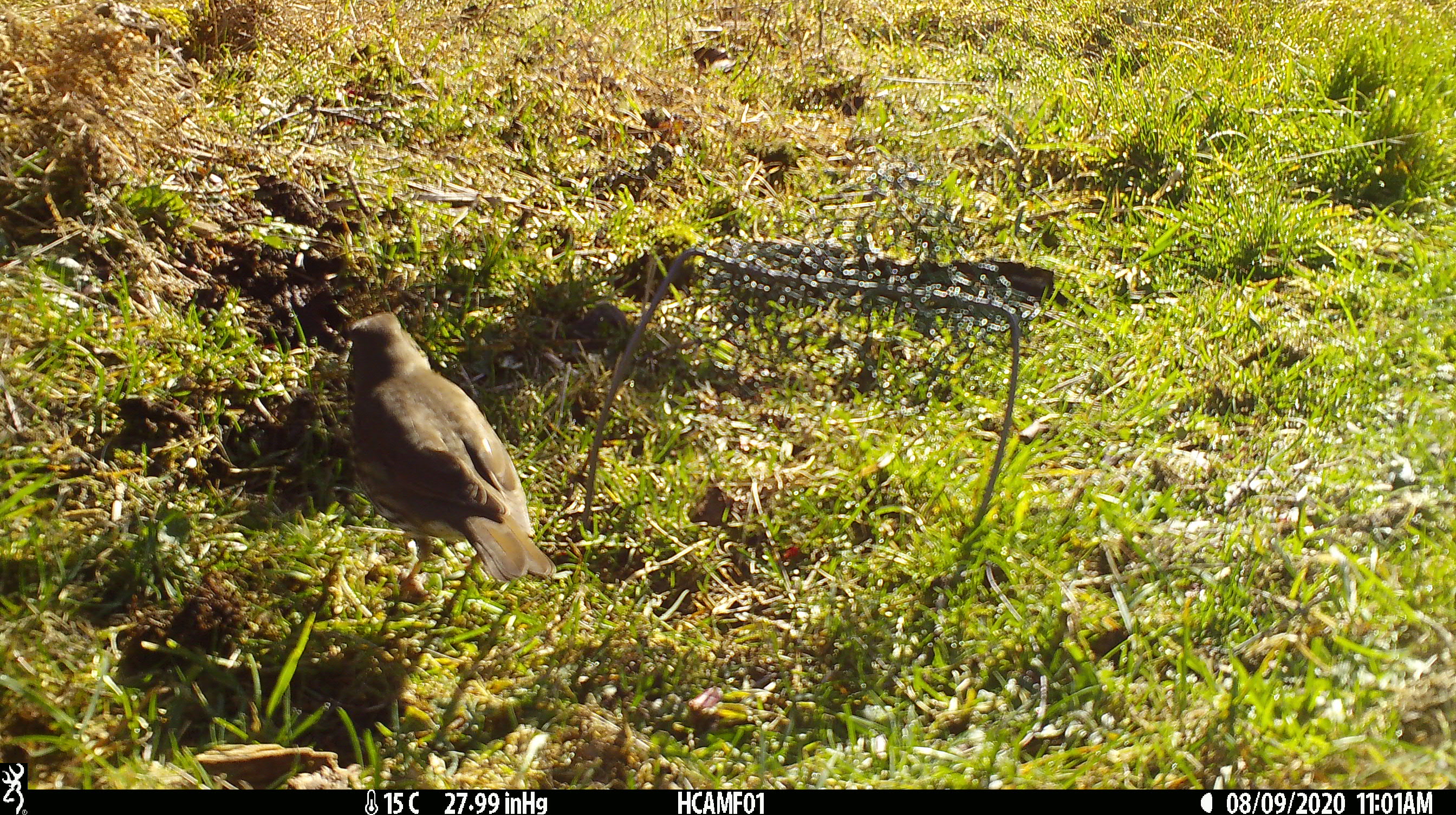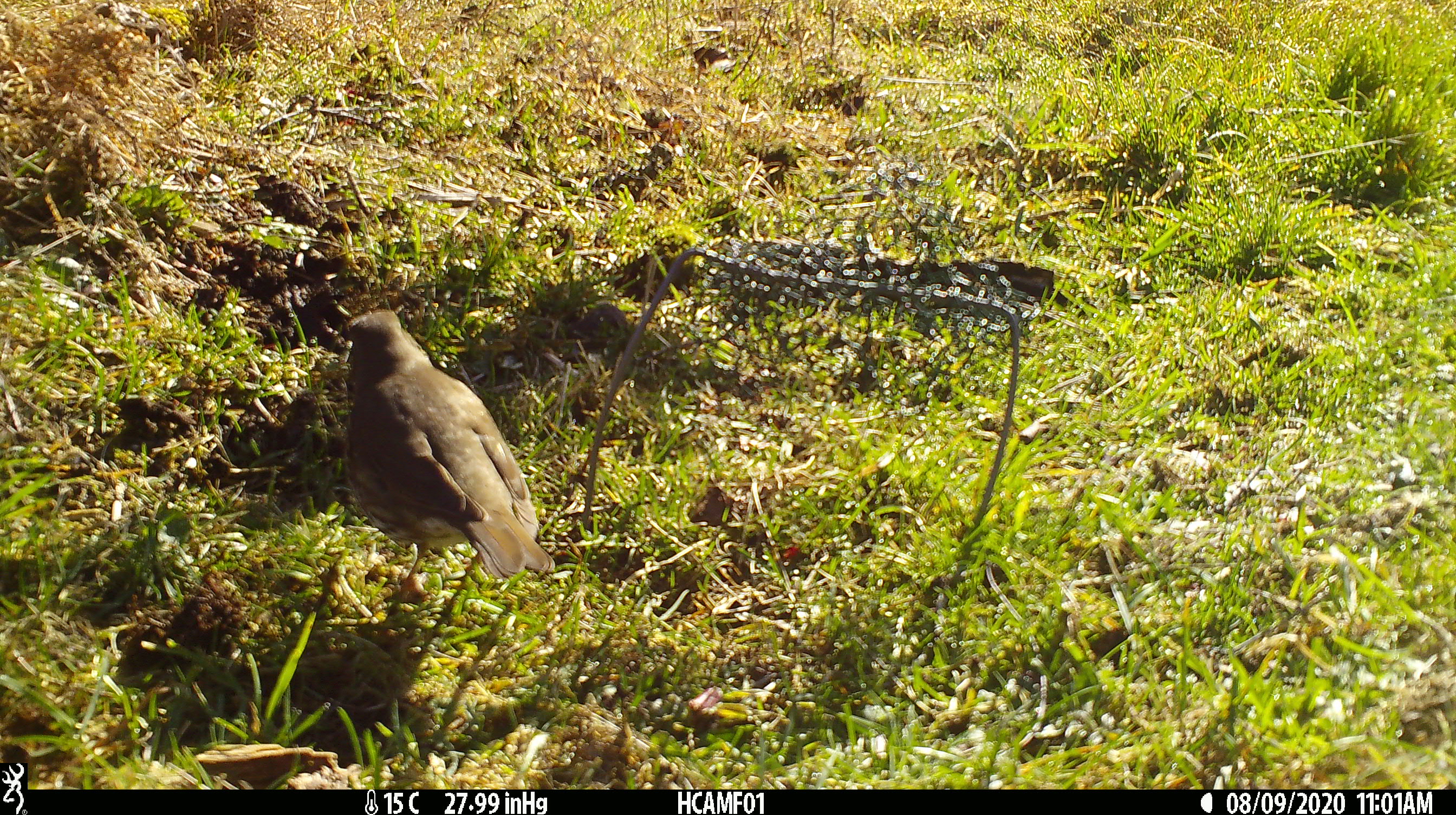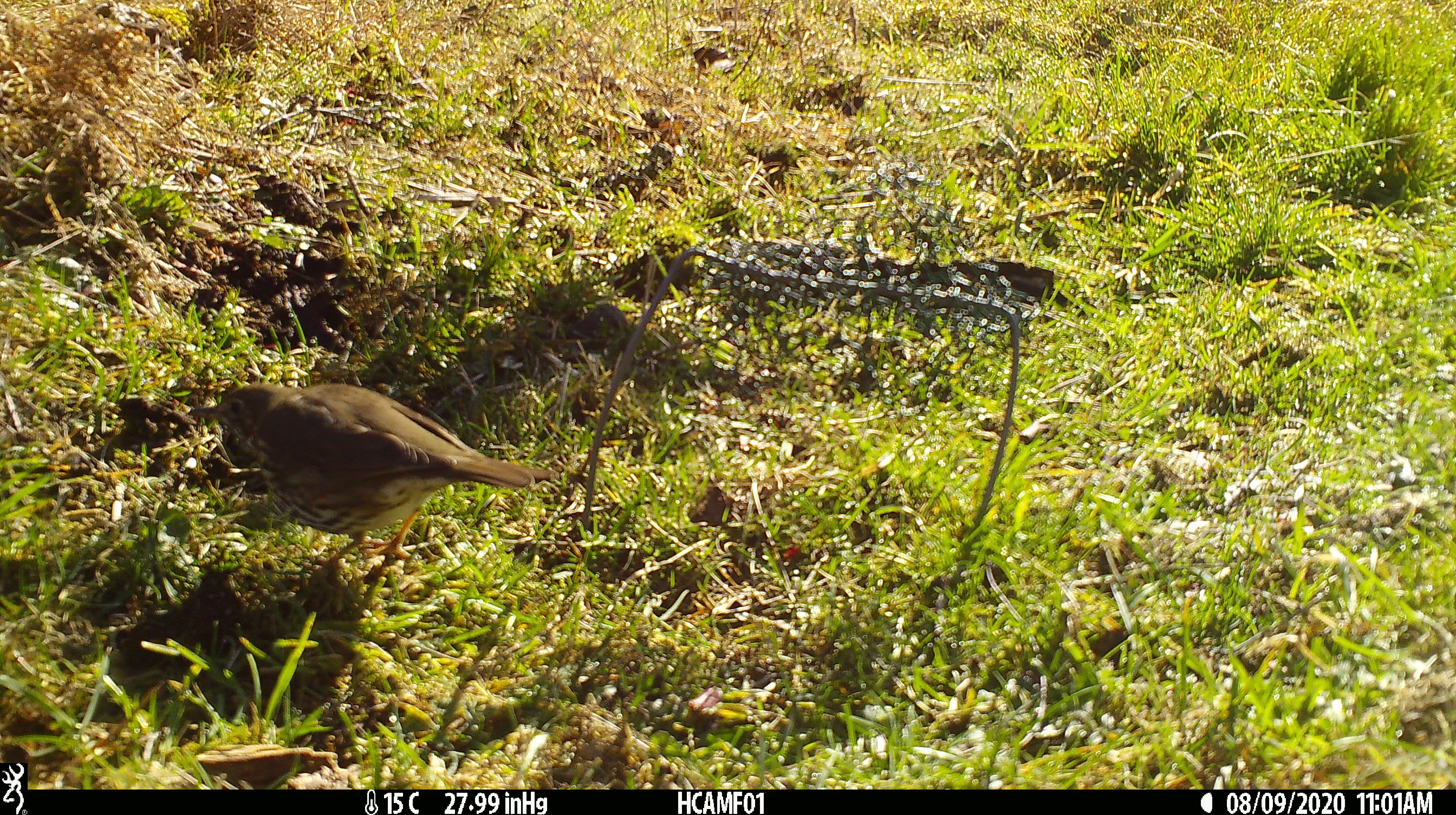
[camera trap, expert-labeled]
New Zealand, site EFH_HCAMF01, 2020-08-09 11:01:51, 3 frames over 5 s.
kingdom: Animalia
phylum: Chordata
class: Aves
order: Passeriformes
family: Turdidae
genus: Turdus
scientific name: Turdus philomelos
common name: song thrush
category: thrush